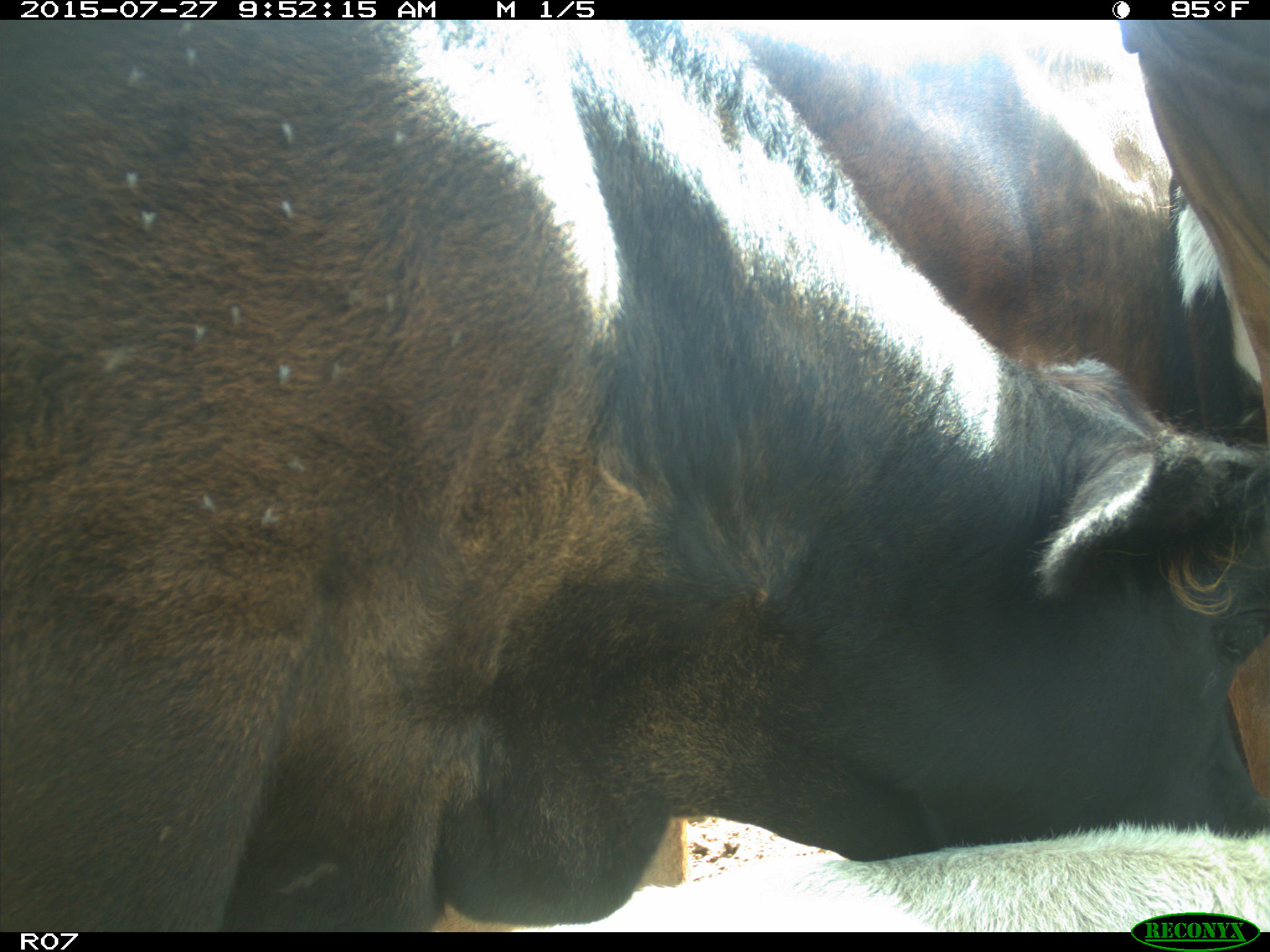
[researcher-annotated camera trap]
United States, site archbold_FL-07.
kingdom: Animalia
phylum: Chordata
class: Mammalia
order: Artiodactyla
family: Bovidae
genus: Bos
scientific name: Bos taurus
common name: domestic cow